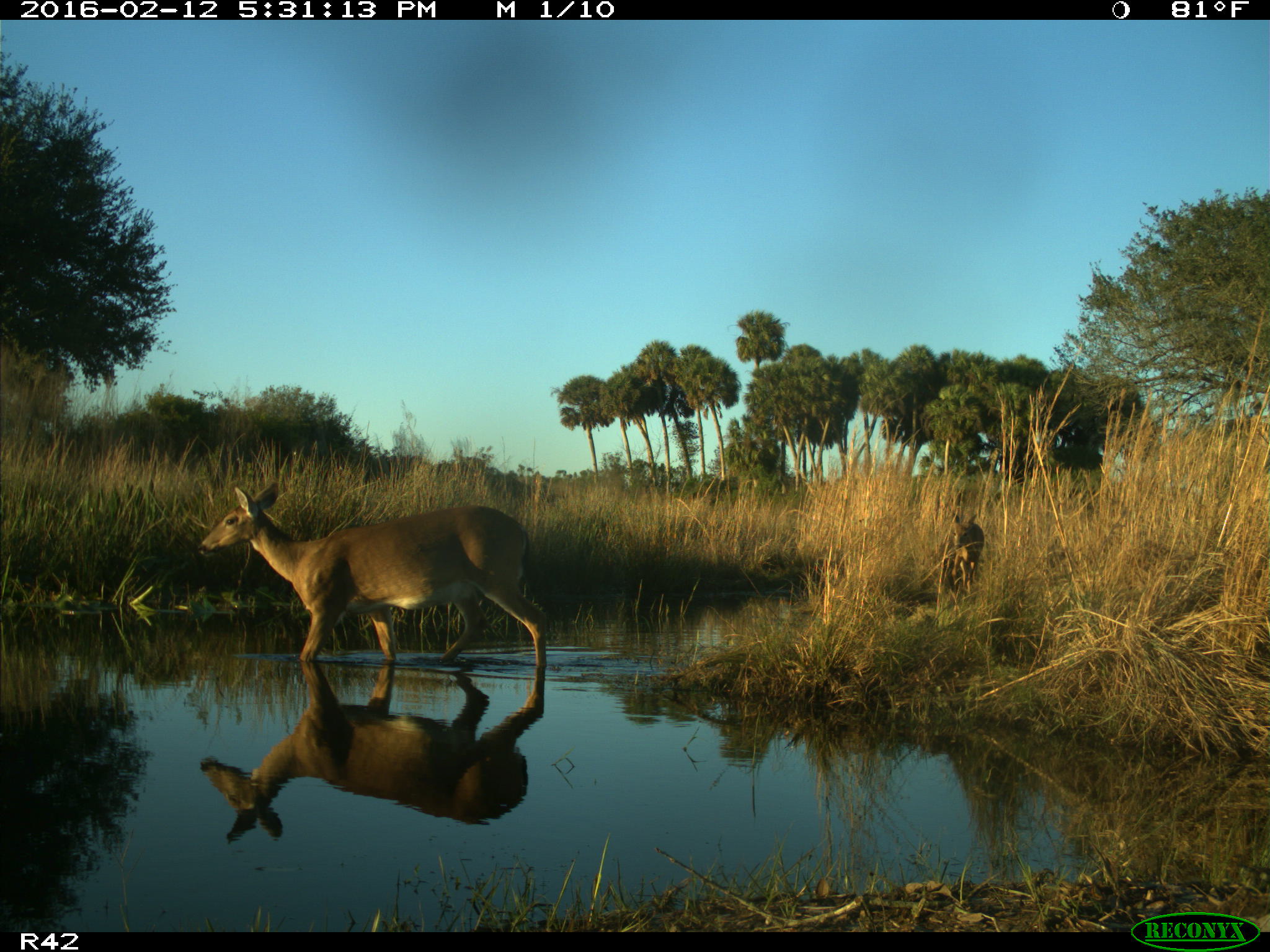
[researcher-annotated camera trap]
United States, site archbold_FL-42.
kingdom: Animalia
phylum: Chordata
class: Mammalia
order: Artiodactyla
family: Cervidae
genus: Odocoileus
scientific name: Odocoileus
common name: deer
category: unidentified deer